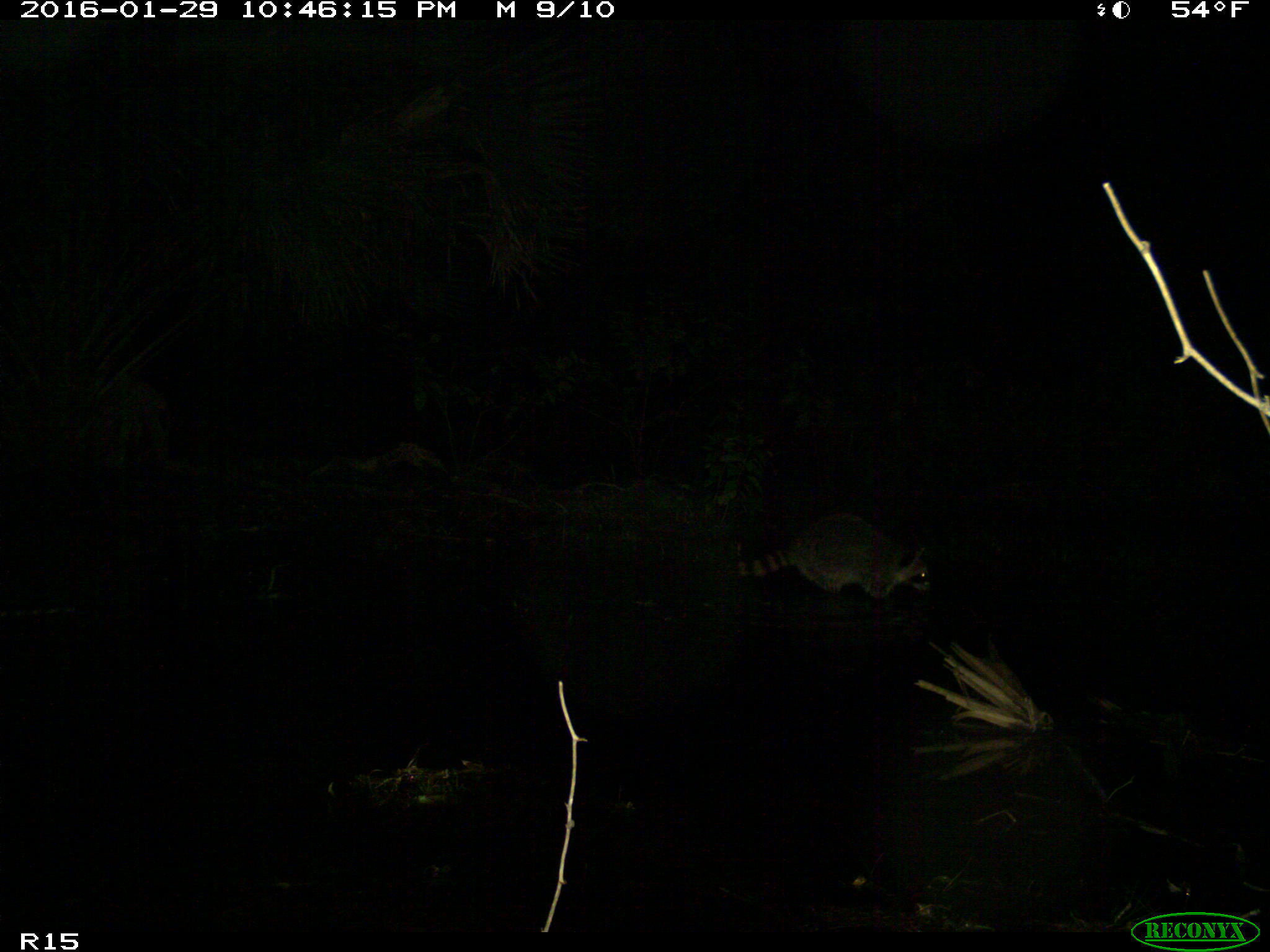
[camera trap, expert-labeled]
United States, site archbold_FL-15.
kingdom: Animalia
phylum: Chordata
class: Mammalia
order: Carnivora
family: Procyonidae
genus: Procyon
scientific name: Procyon lotor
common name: common raccoon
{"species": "Procyon lotor (common raccoon)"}